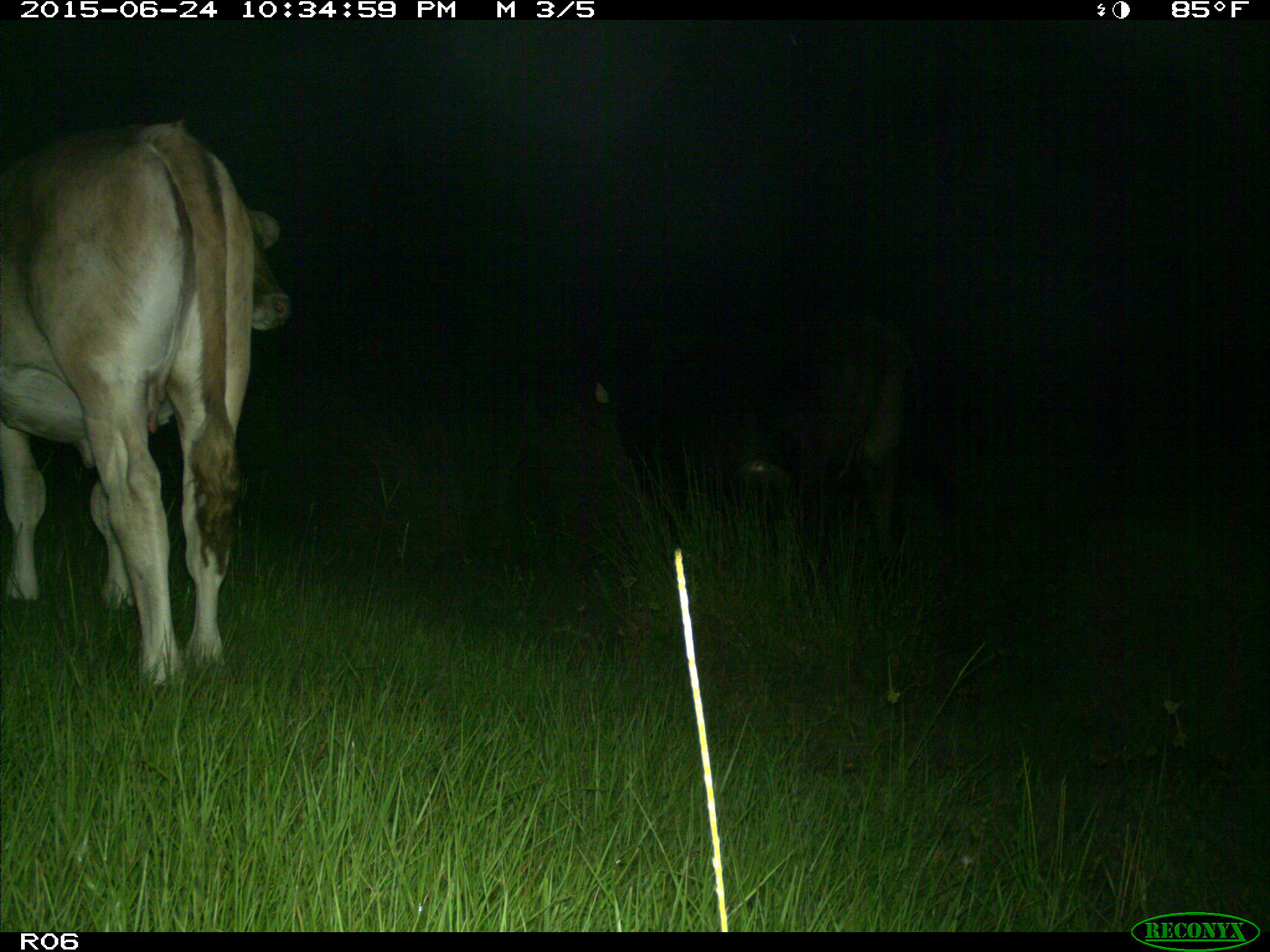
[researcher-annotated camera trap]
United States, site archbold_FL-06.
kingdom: Animalia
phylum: Chordata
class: Mammalia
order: Artiodactyla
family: Bovidae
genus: Bos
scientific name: Bos taurus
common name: domestic cow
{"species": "Bos taurus (domestic cow)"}